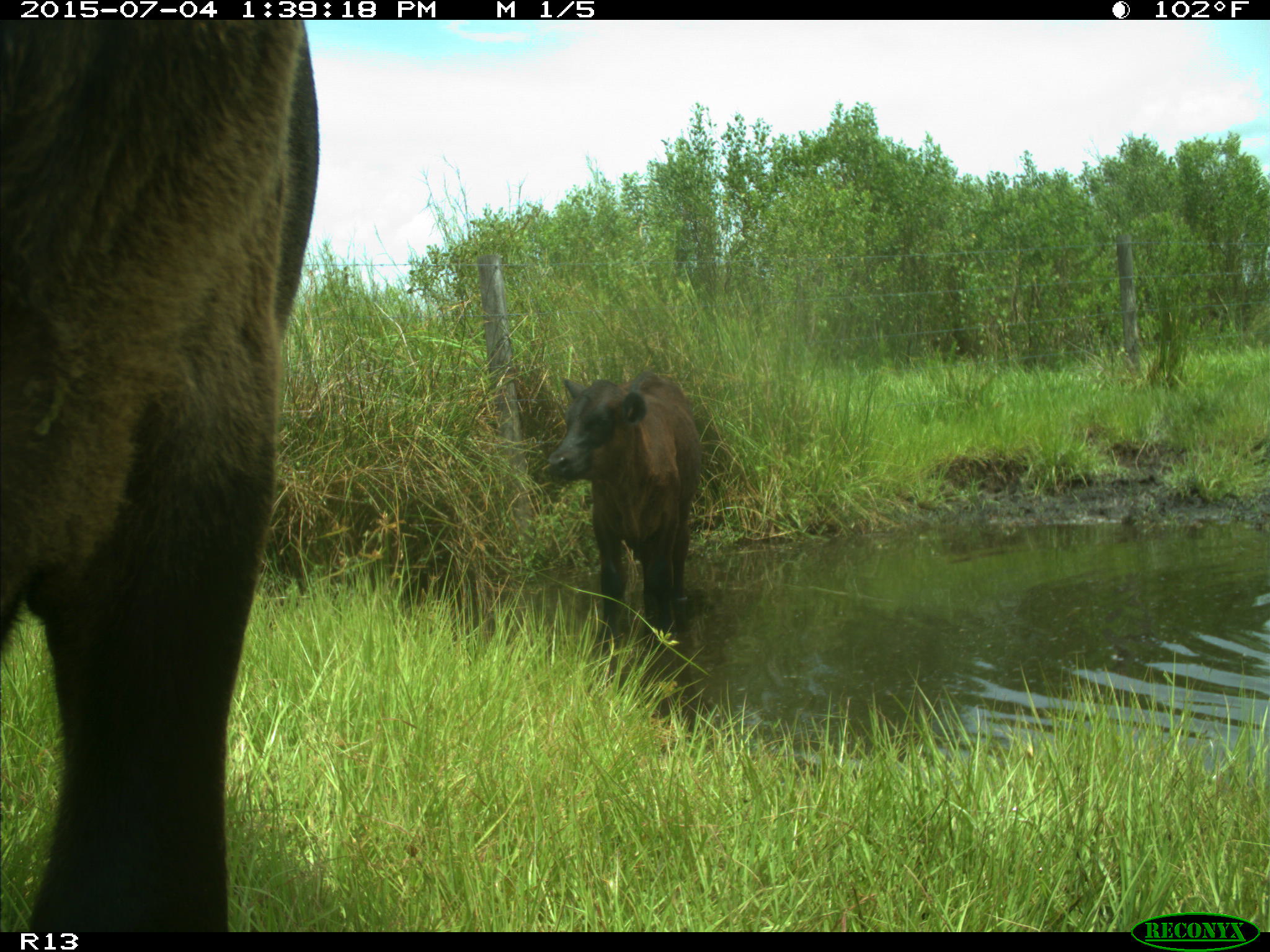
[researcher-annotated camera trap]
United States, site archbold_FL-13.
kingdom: Animalia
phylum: Chordata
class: Mammalia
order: Artiodactyla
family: Bovidae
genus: Bos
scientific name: Bos taurus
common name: domestic cow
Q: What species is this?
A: Bos taurus (domestic cow).